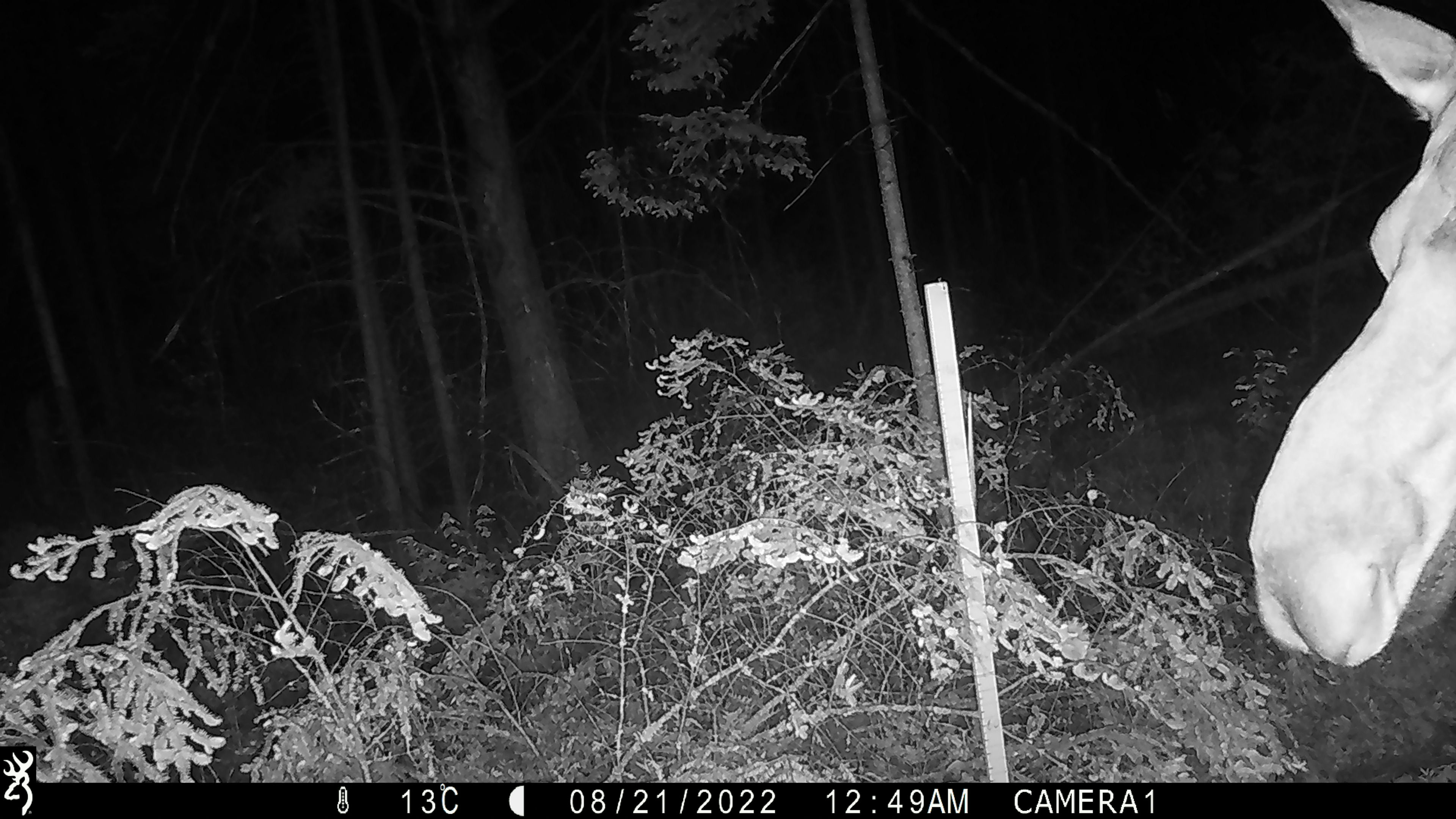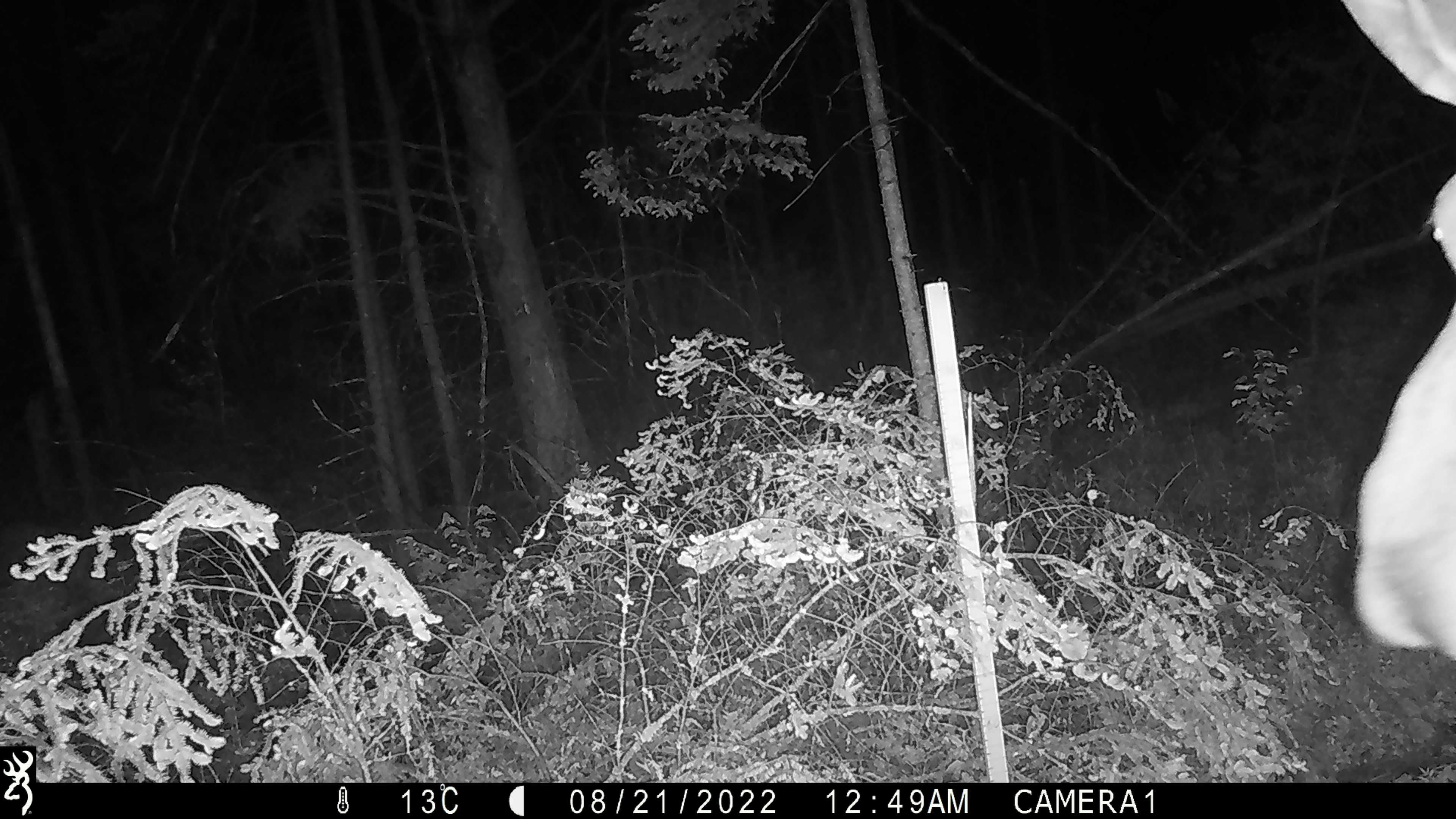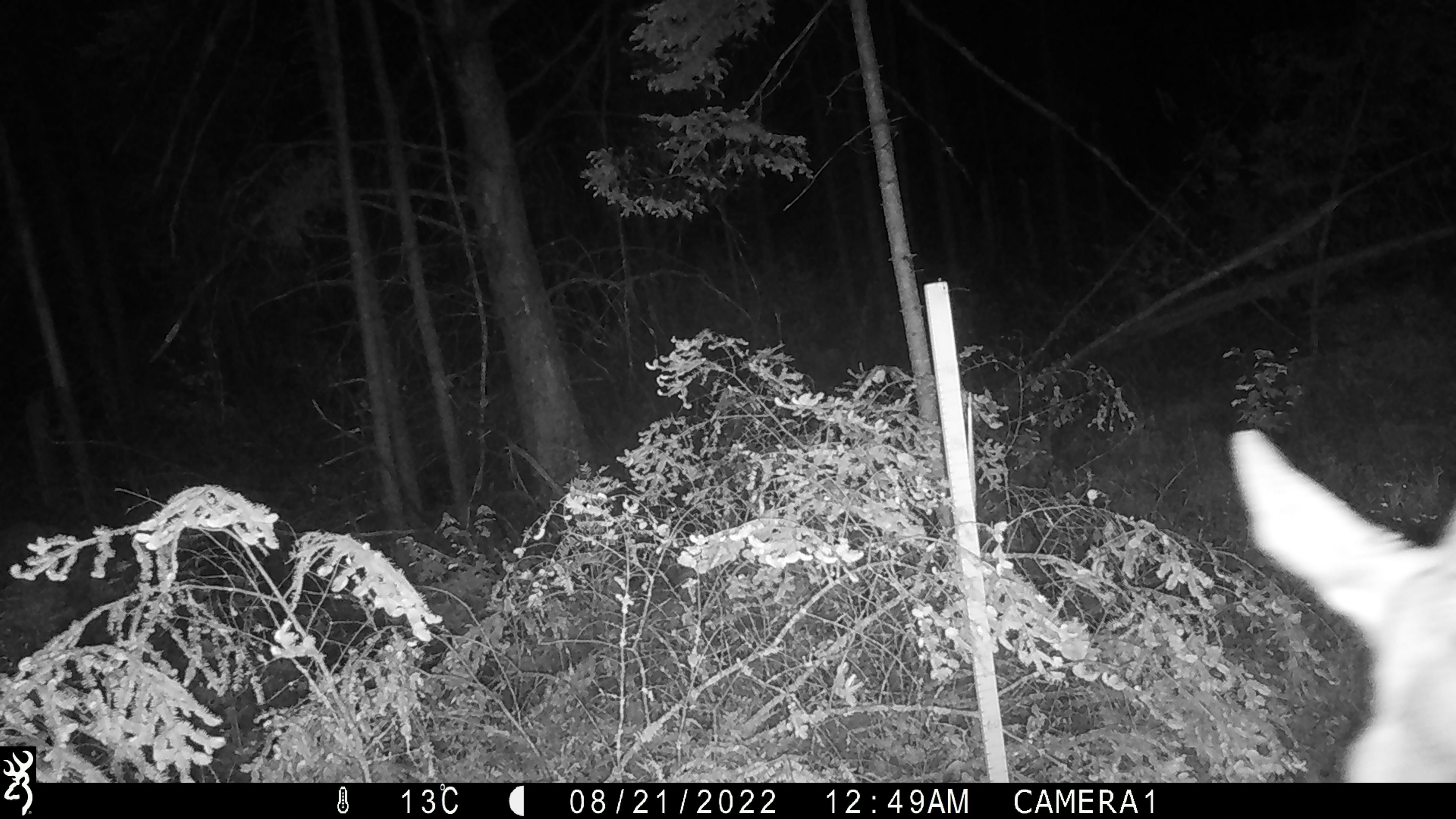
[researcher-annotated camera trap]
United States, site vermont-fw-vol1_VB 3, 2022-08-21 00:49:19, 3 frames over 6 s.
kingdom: Animalia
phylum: Chordata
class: Mammalia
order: Artiodactyla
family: Cervidae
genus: Alces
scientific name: Alces alces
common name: moose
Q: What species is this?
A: Moose (Alces alces).